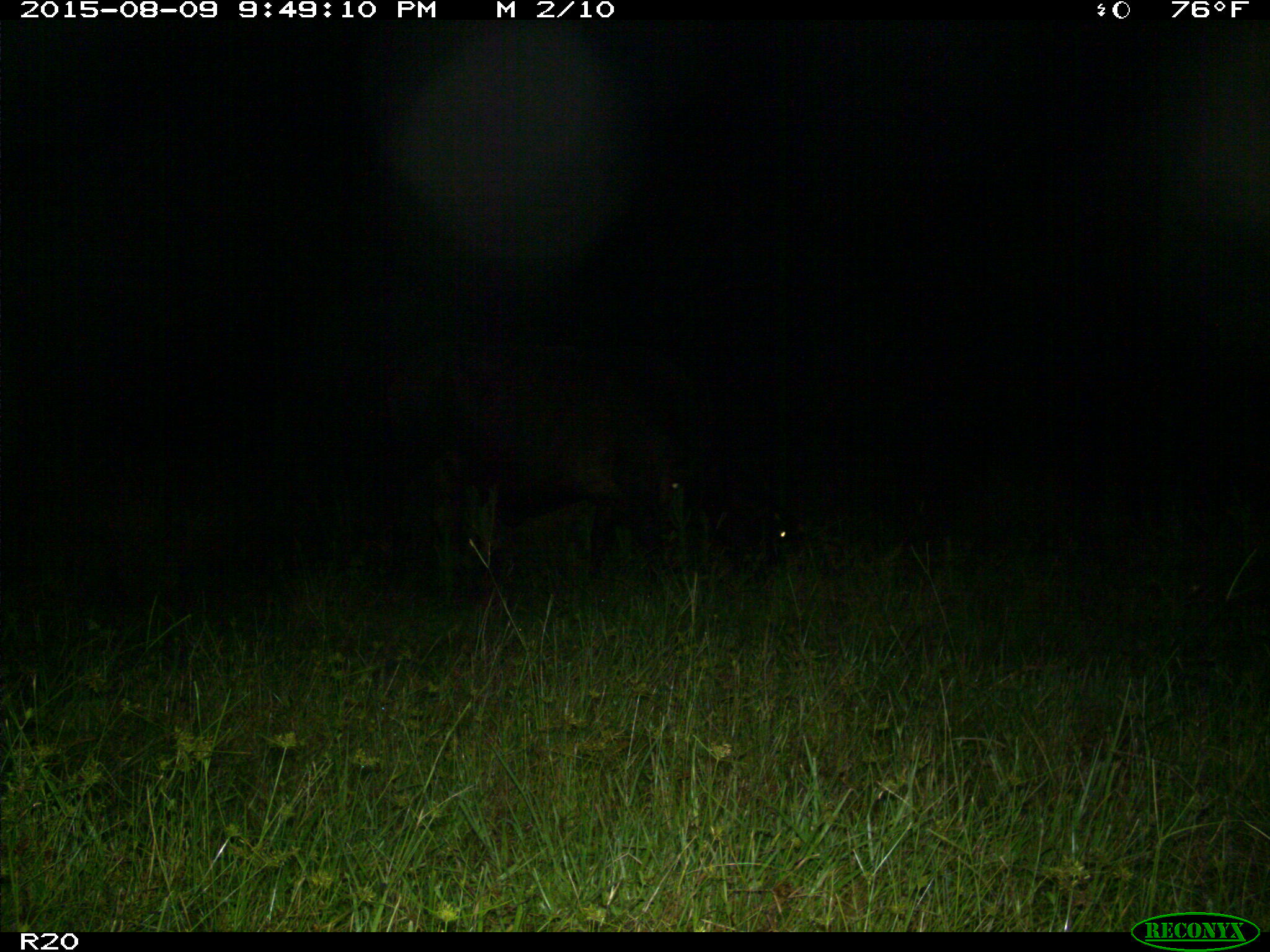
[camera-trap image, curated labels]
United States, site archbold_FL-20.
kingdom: Animalia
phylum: Chordata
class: Mammalia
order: Artiodactyla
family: Bovidae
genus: Bos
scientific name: Bos taurus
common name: domestic cow